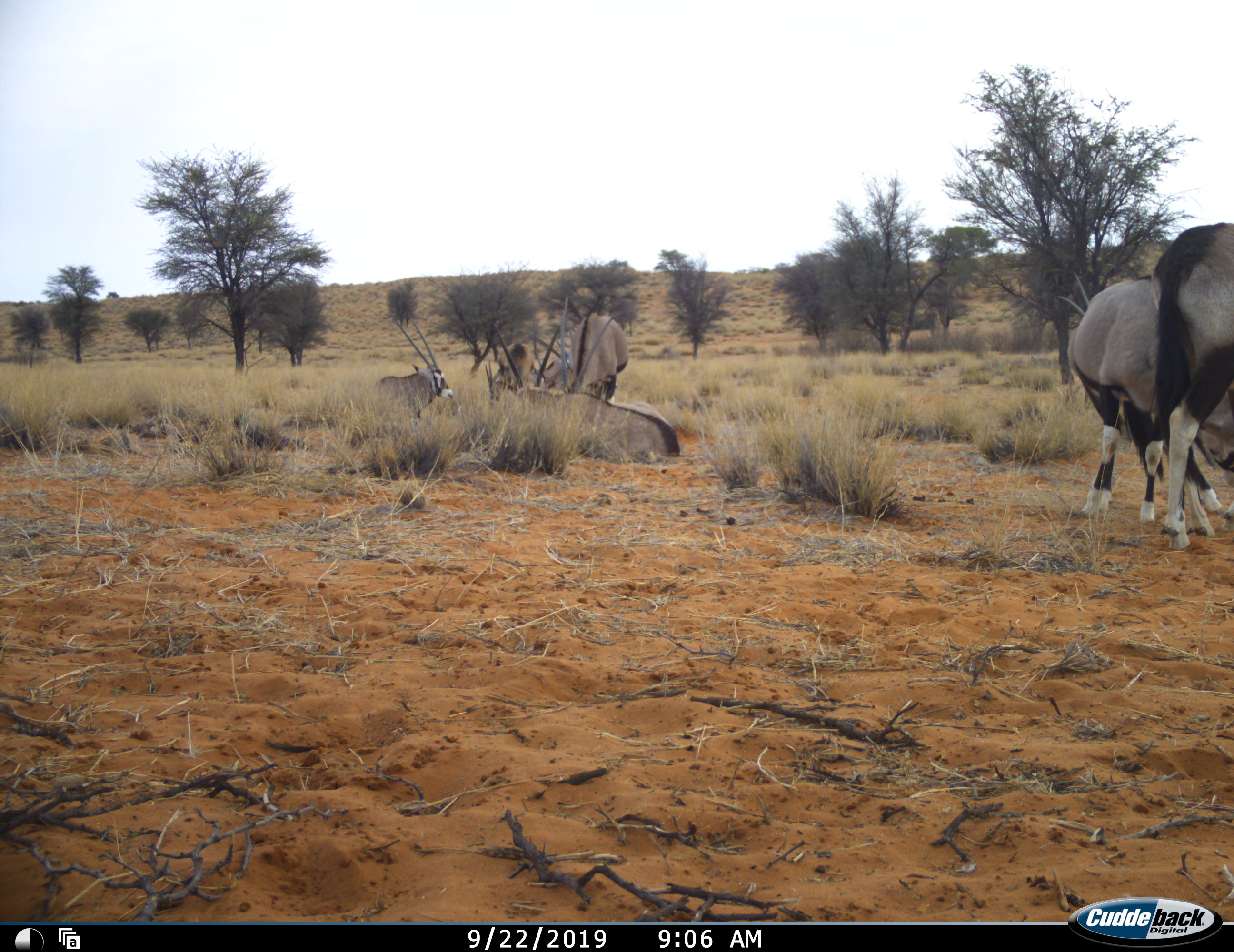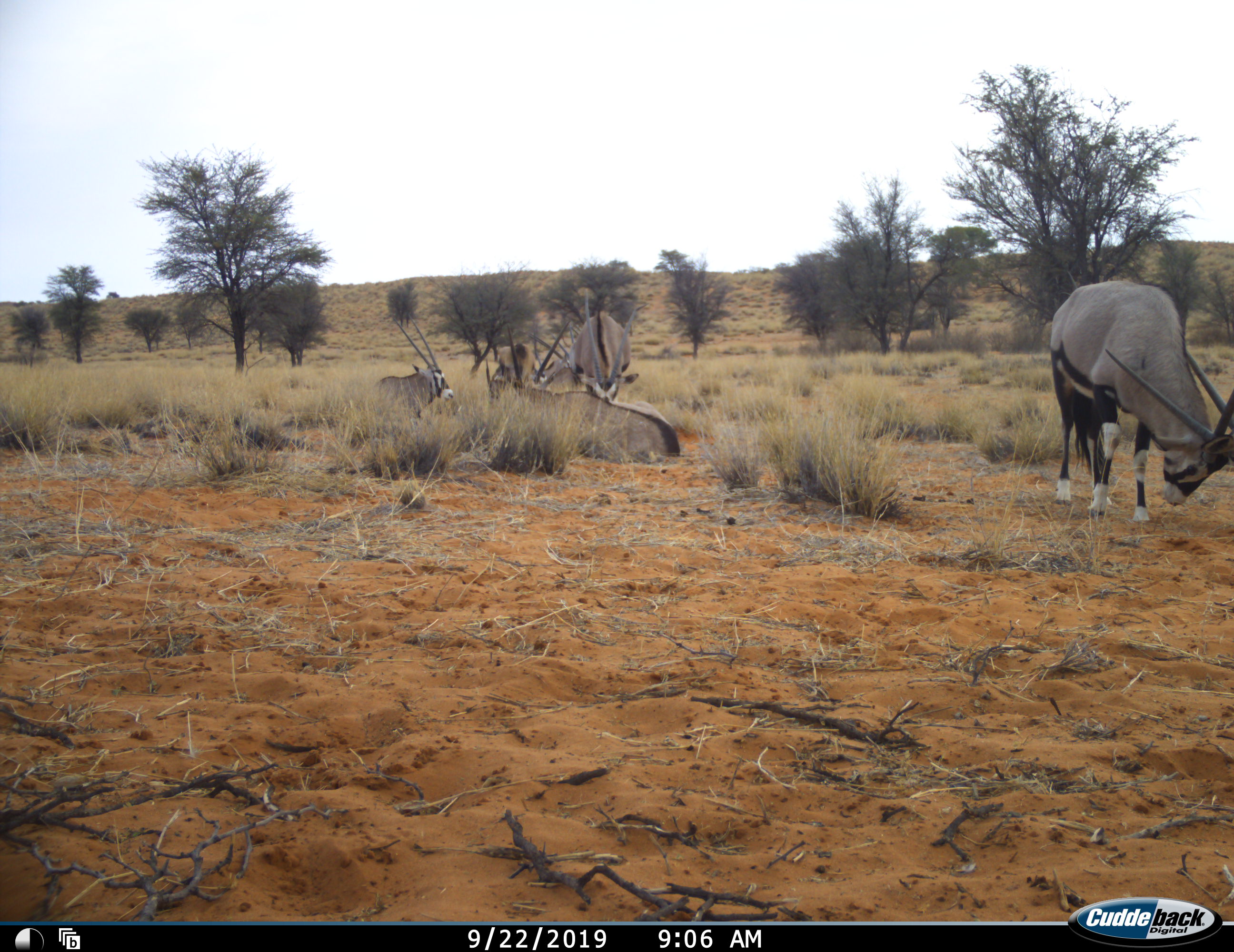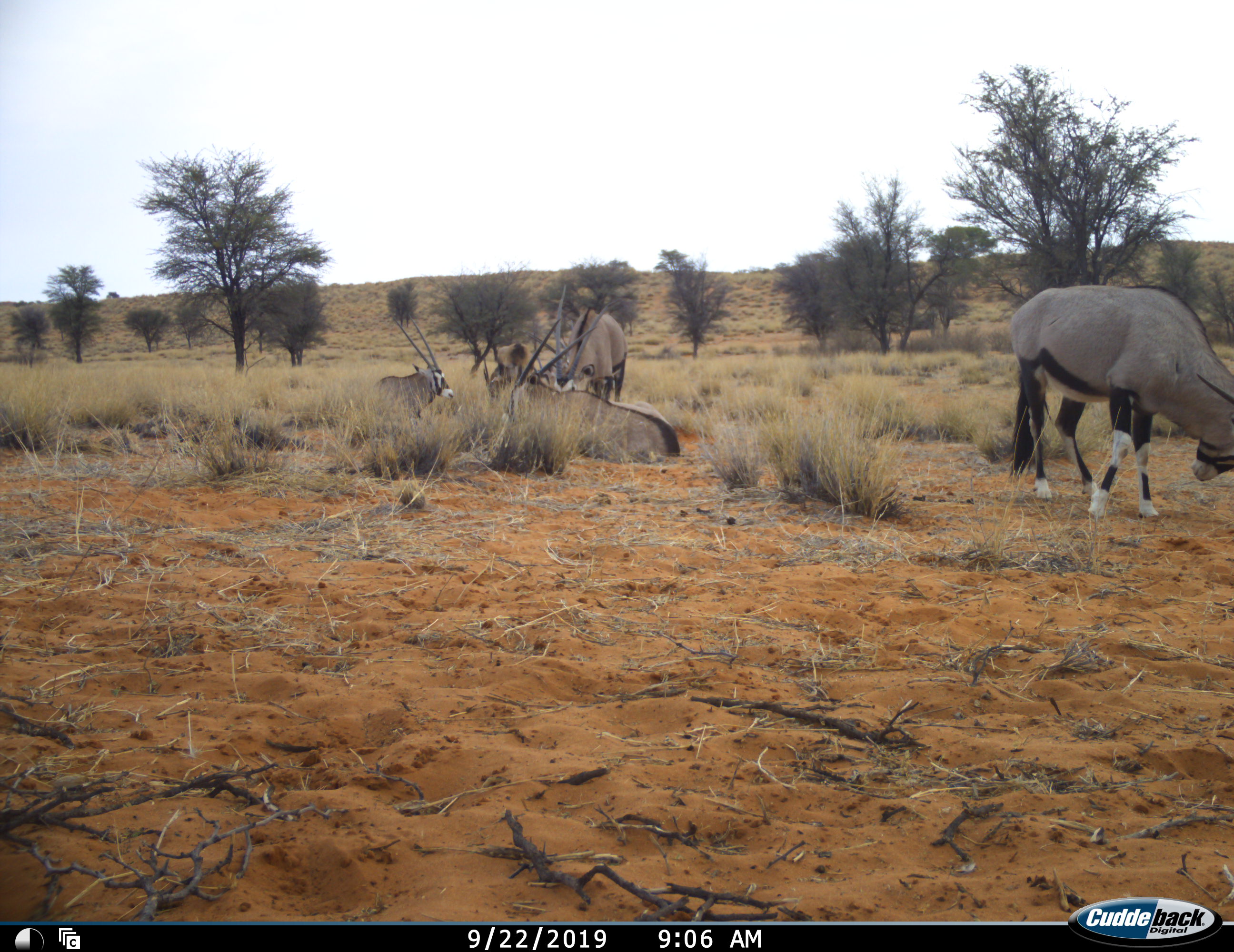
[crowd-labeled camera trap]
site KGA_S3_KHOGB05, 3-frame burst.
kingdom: Animalia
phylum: Chordata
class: Mammalia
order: Artiodactyla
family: Bovidae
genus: Oryx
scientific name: Oryx gazella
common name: gemsbok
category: oryx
Oryx (gemsbok) (Oryx gazella), count 7. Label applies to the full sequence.